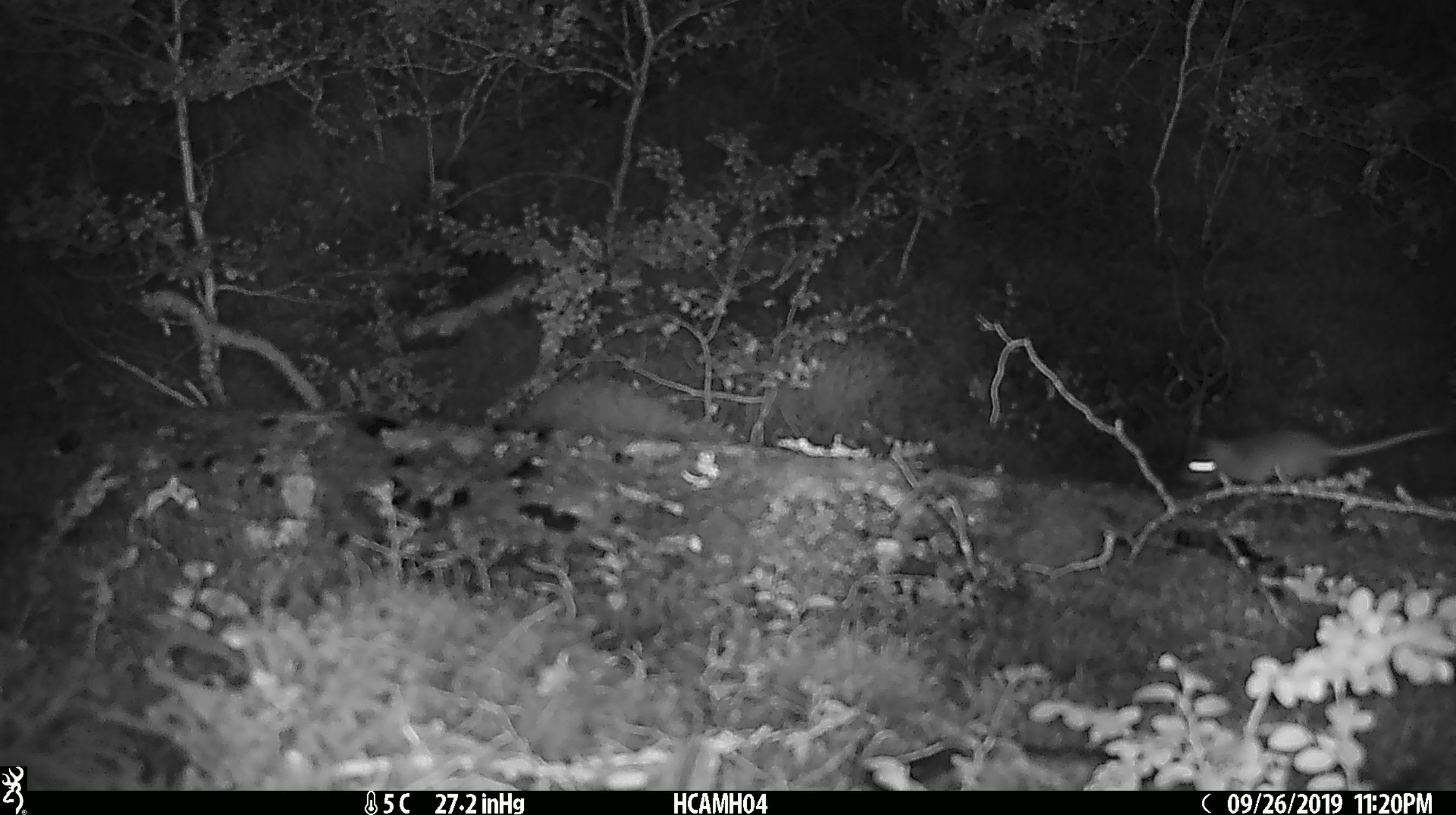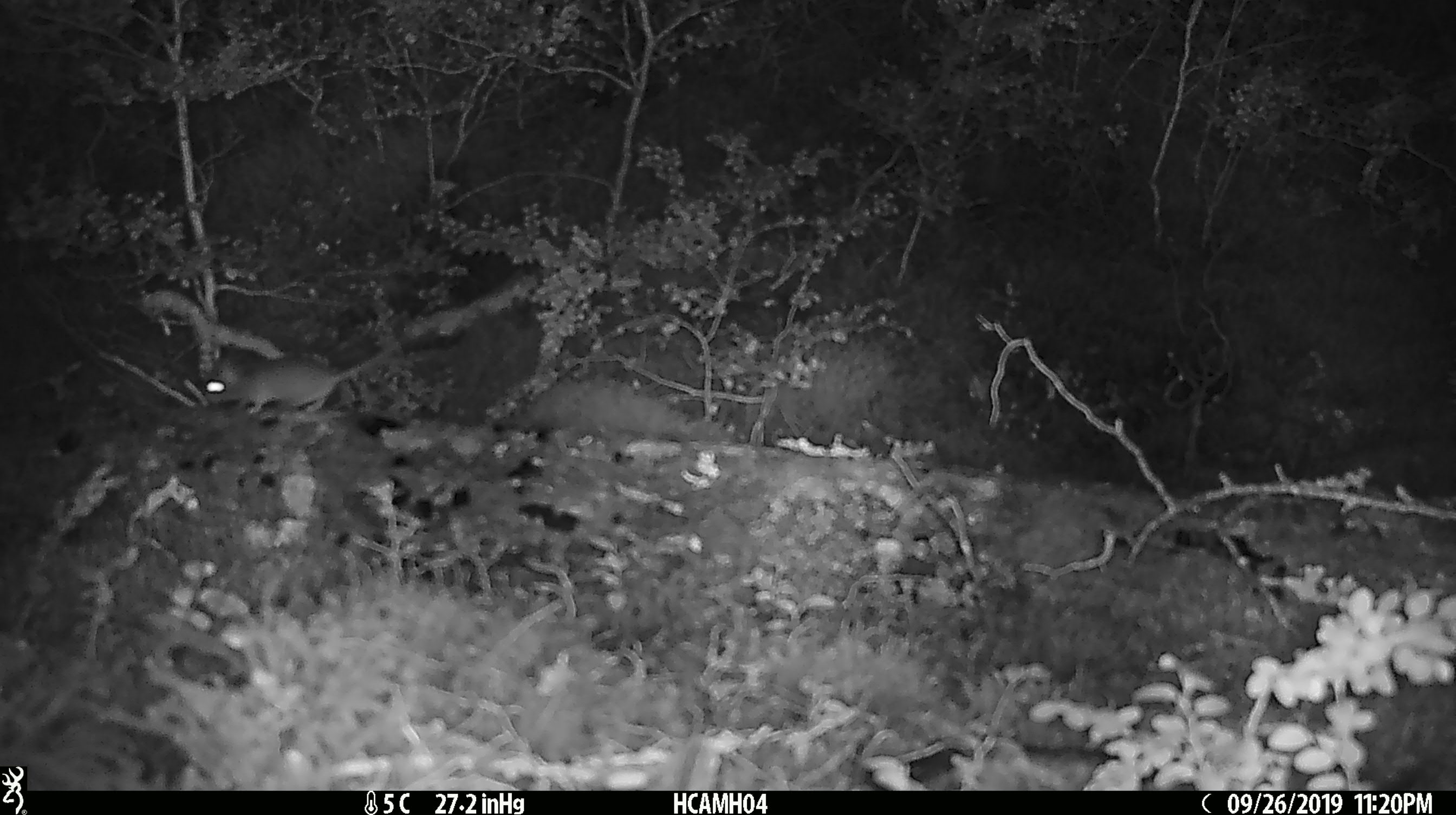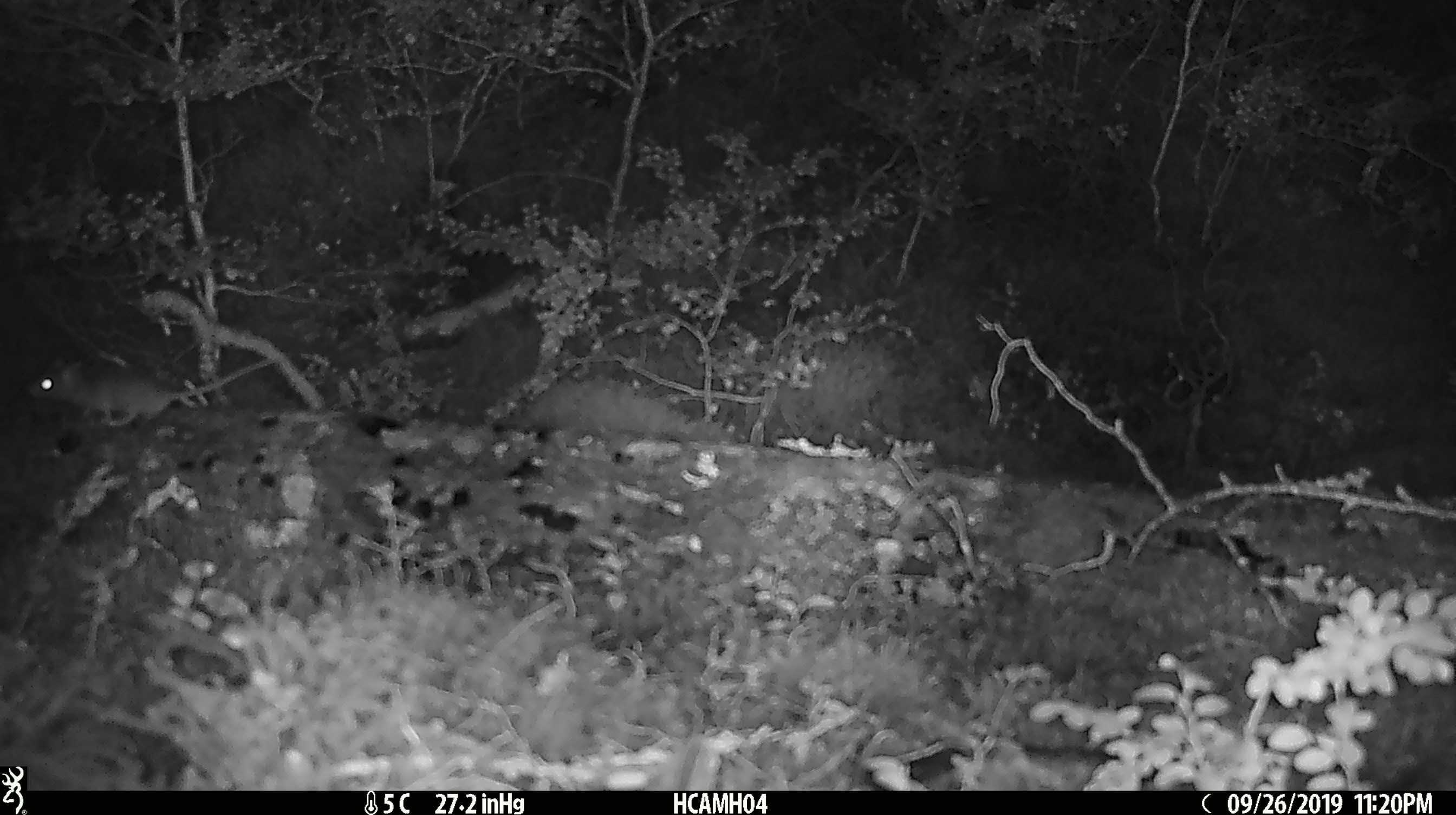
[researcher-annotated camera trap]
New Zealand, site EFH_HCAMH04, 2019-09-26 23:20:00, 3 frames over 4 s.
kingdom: Animalia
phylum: Chordata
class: Mammalia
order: Rodentia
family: Muridae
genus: Mus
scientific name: Mus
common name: mouse